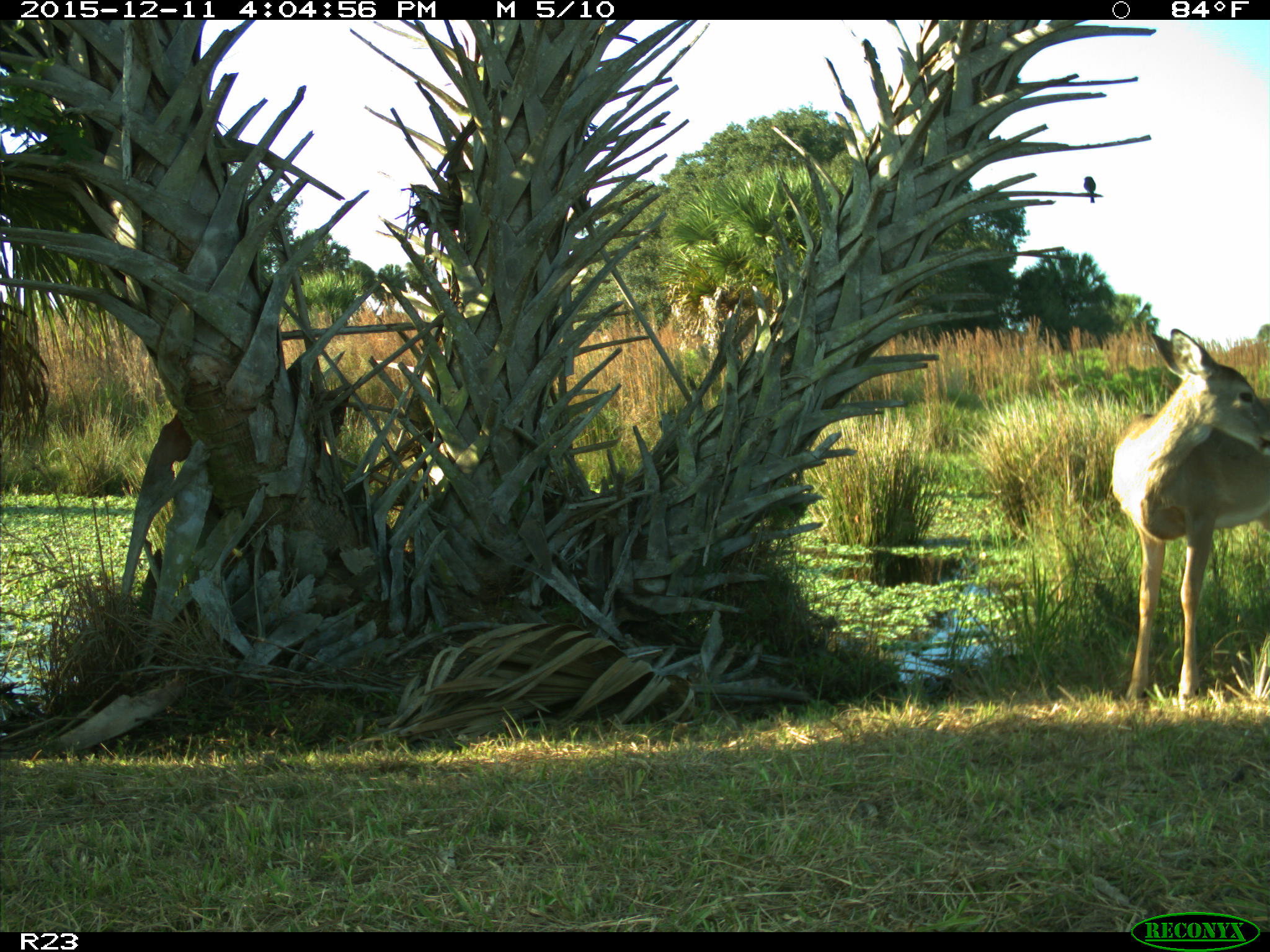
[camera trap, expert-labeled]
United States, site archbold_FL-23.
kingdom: Animalia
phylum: Chordata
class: Mammalia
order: Artiodactyla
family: Cervidae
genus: Odocoileus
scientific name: Odocoileus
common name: deer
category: unidentified deer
Unidentified deer (deer) (Odocoileus).